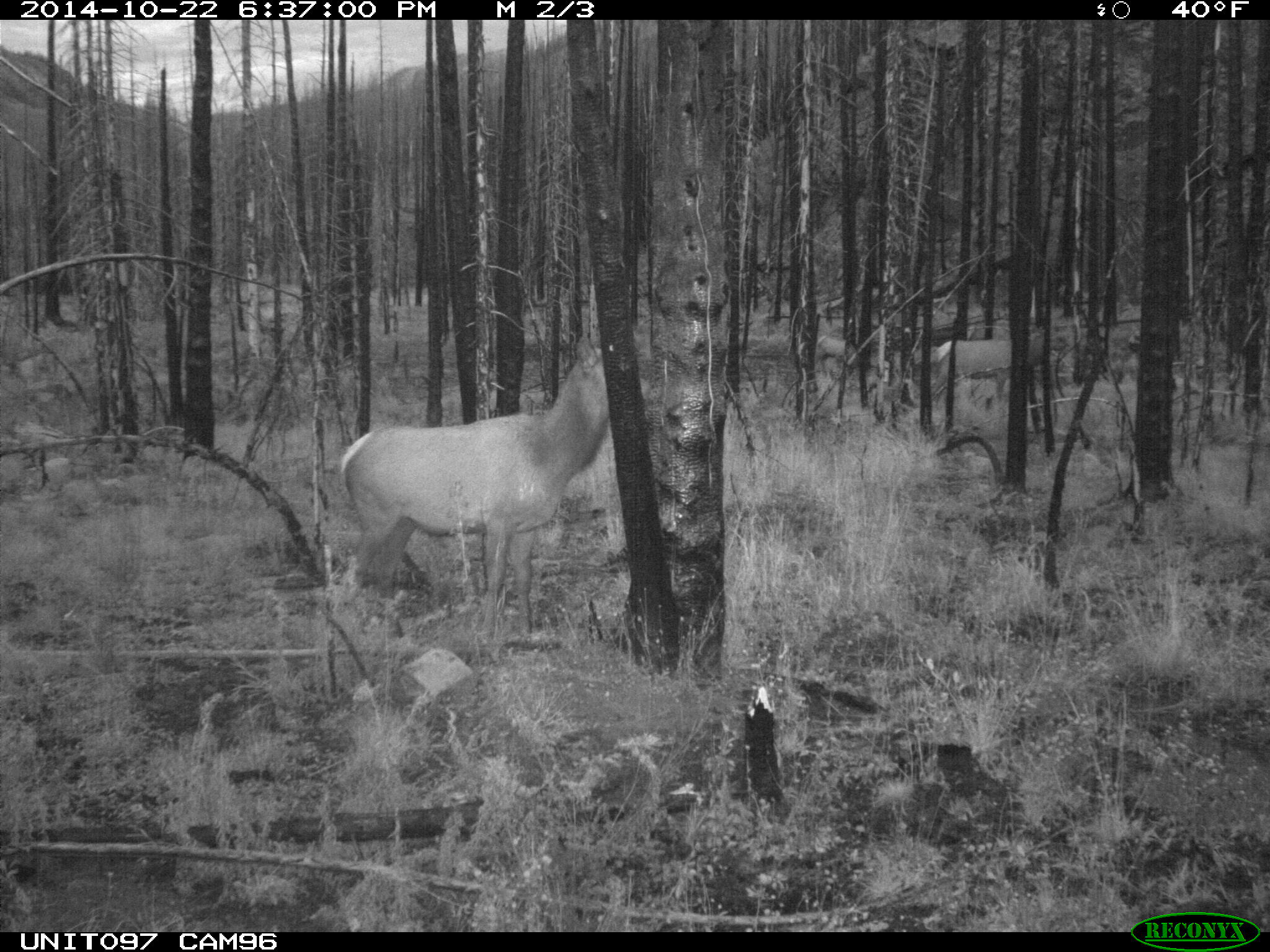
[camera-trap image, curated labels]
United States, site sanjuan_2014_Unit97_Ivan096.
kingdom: Animalia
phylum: Chordata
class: Mammalia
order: Artiodactyla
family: Cervidae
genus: Cervus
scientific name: Cervus elaphus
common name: red deer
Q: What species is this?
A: Cervus elaphus (red deer).